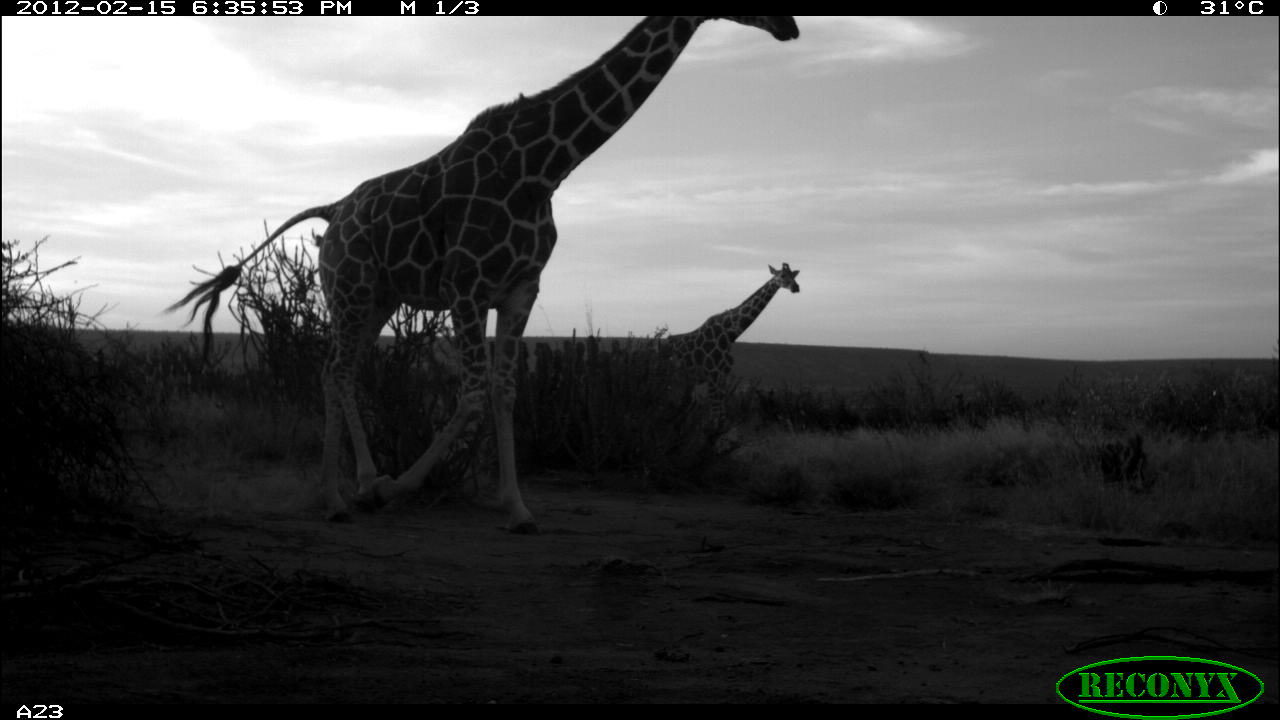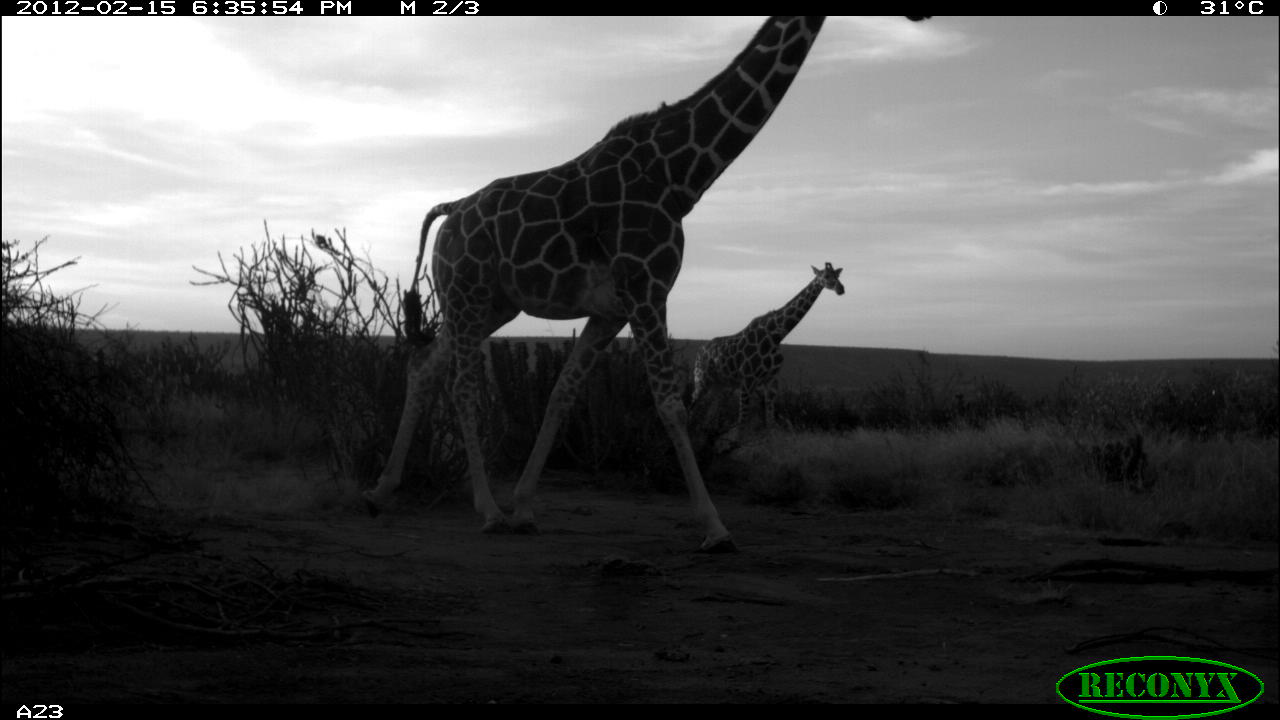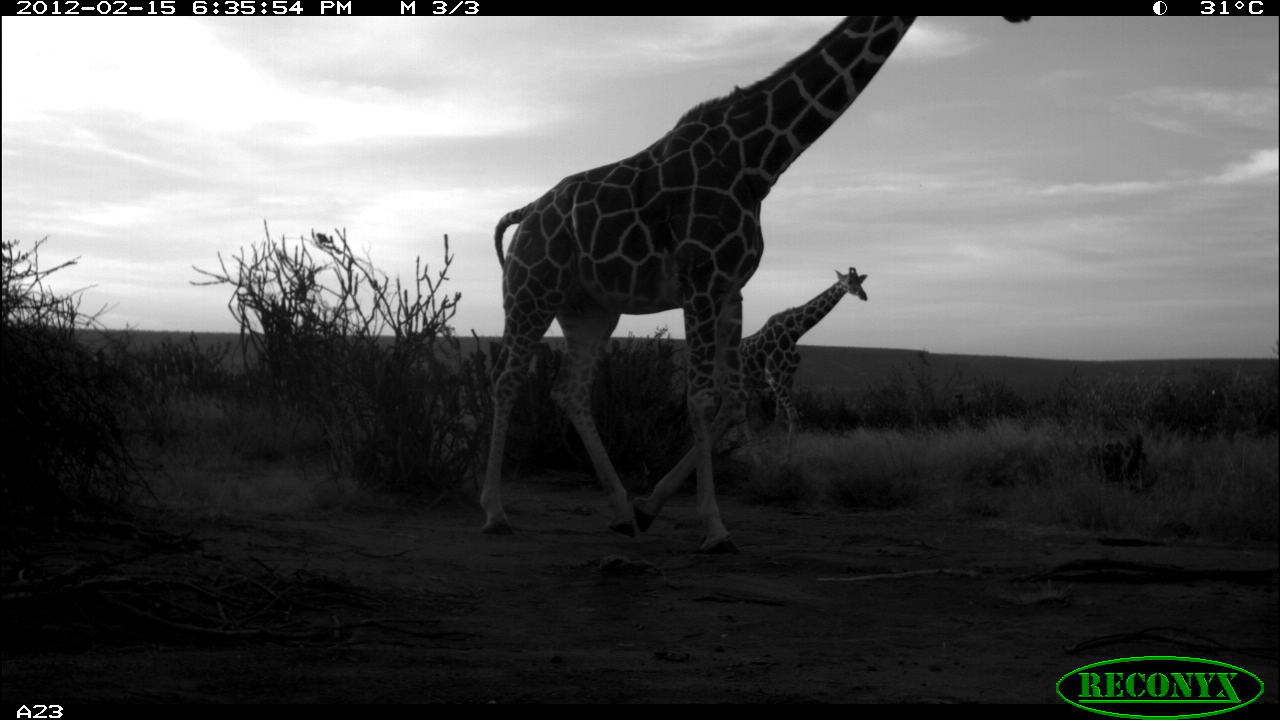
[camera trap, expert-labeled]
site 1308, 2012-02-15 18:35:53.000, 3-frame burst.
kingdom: Animalia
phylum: Chordata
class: Mammalia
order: Artiodactyla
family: Giraffidae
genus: Giraffa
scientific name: Giraffa camelopardalis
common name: giraffe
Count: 2.